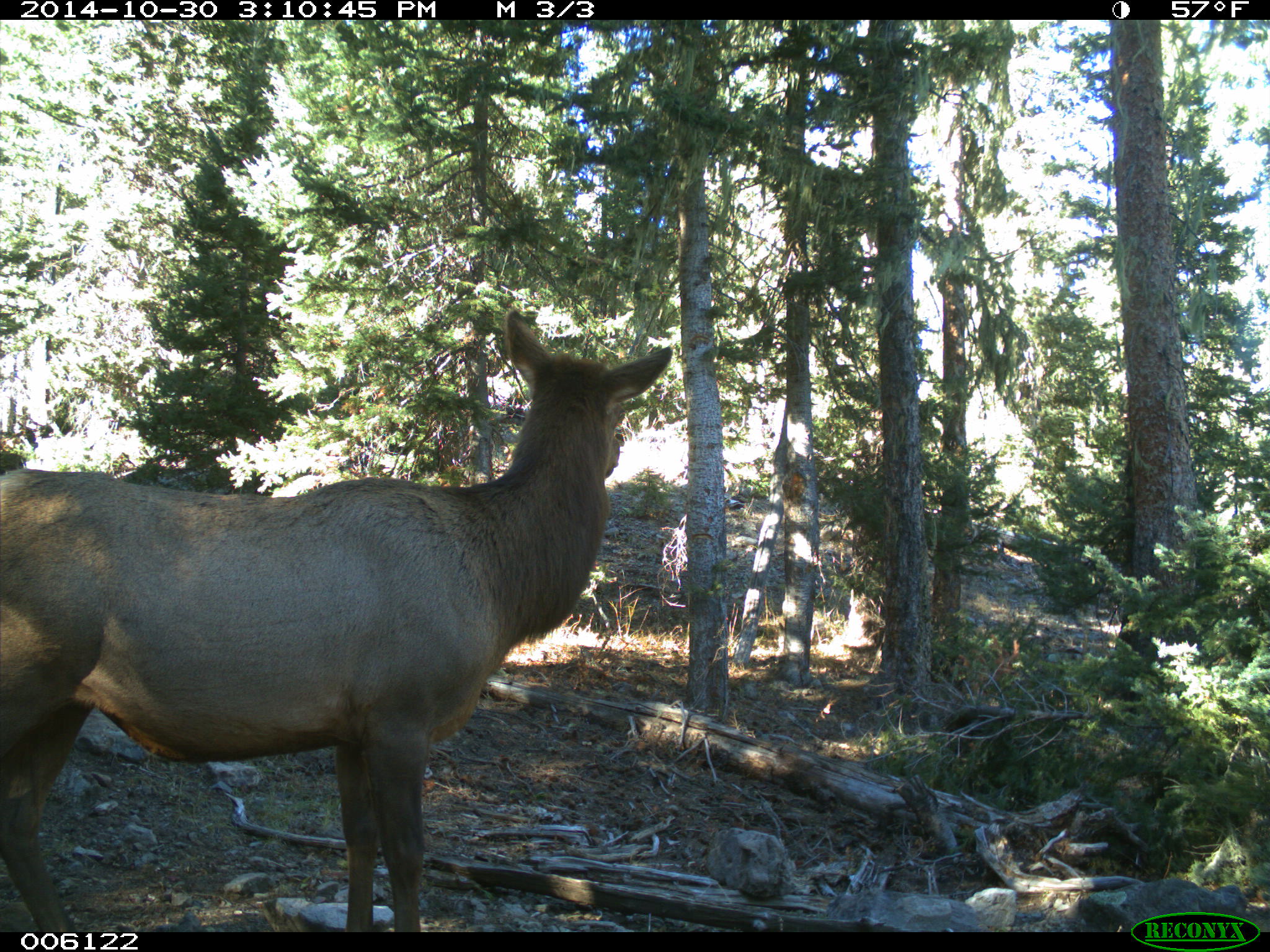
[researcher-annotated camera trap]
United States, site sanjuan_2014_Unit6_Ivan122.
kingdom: Animalia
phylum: Chordata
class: Mammalia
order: Artiodactyla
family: Cervidae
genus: Cervus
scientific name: Cervus elaphus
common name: red deer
Cervus elaphus (red deer).